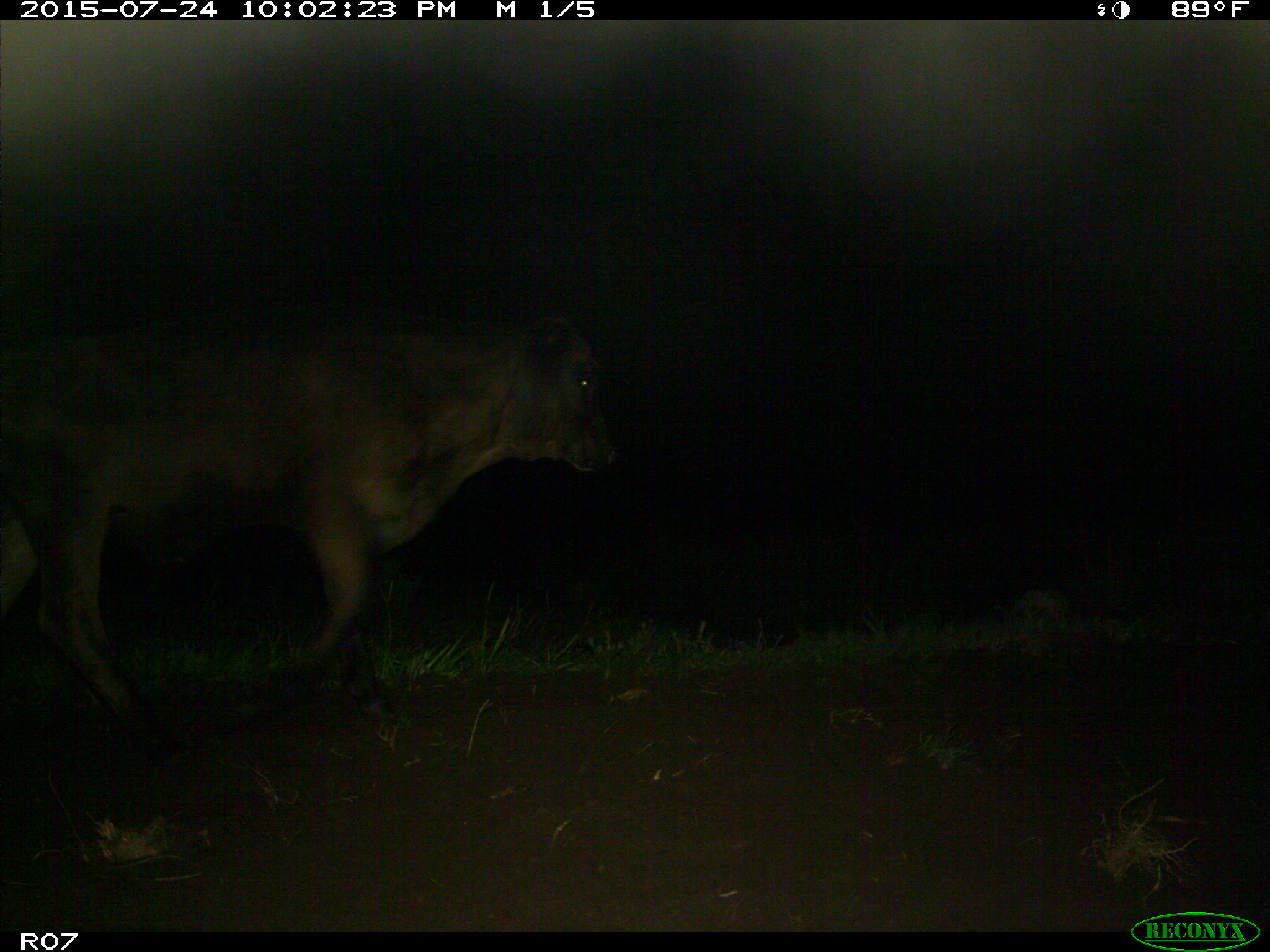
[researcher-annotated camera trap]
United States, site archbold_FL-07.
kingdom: Animalia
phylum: Chordata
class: Mammalia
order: Artiodactyla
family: Bovidae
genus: Bos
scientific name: Bos taurus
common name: domestic cow